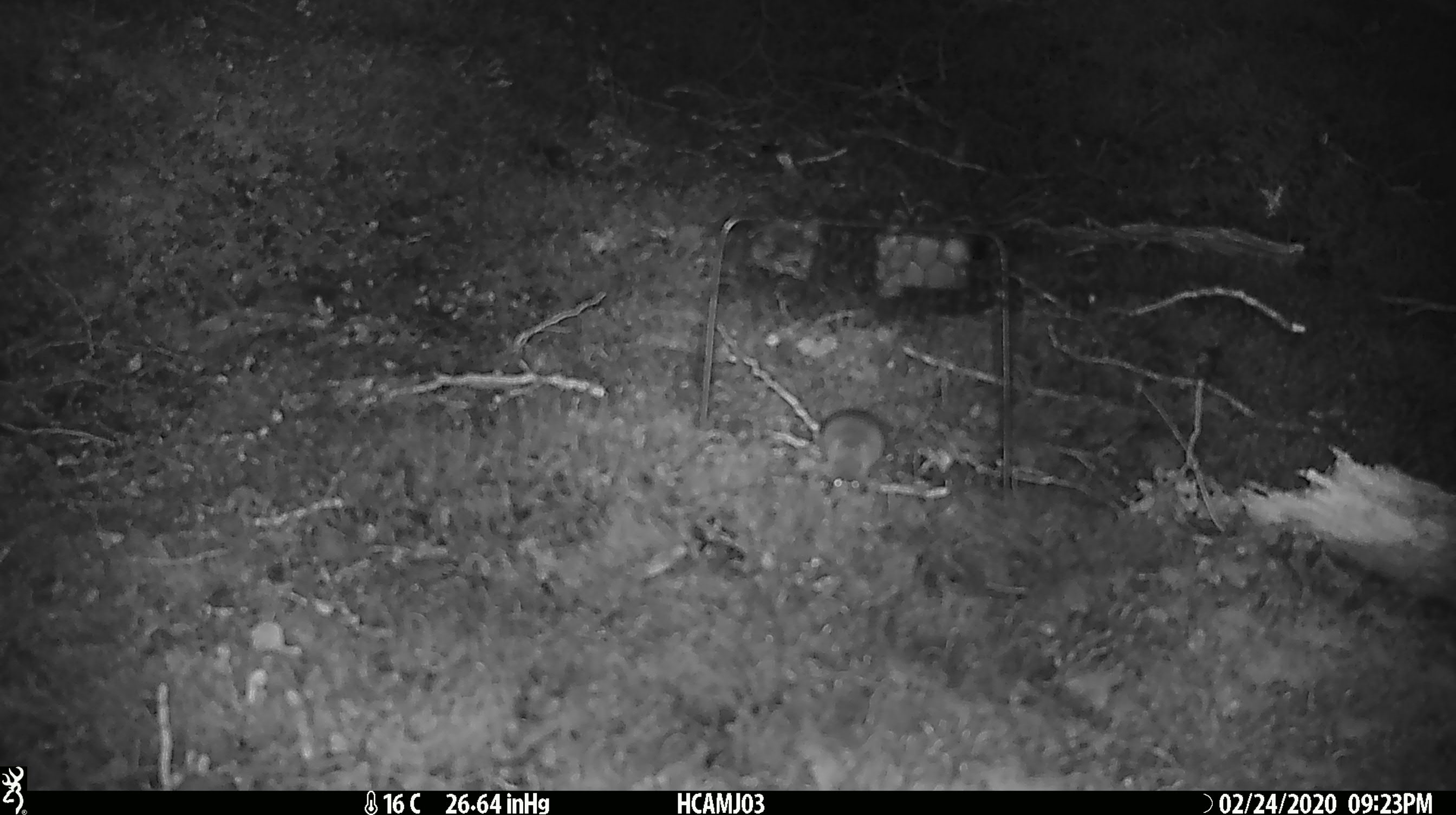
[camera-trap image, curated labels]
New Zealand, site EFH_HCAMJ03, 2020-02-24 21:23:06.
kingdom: Animalia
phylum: Chordata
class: Mammalia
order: Rodentia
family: Muridae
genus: Mus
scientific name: Mus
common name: mouse